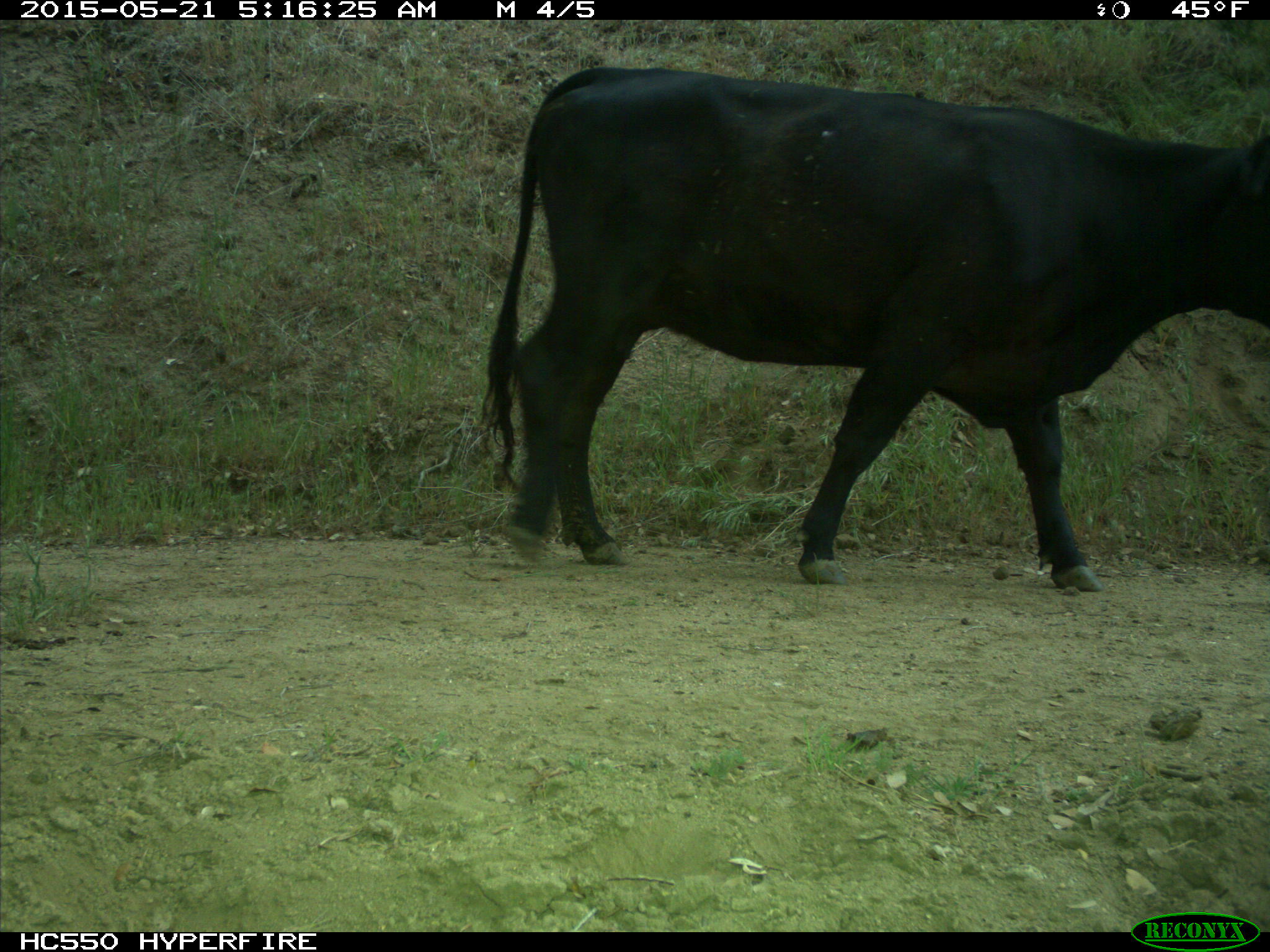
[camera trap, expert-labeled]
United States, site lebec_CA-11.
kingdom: Animalia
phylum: Chordata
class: Mammalia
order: Artiodactyla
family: Bovidae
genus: Bos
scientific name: Bos taurus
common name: domestic cow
Bos taurus (domestic cow).